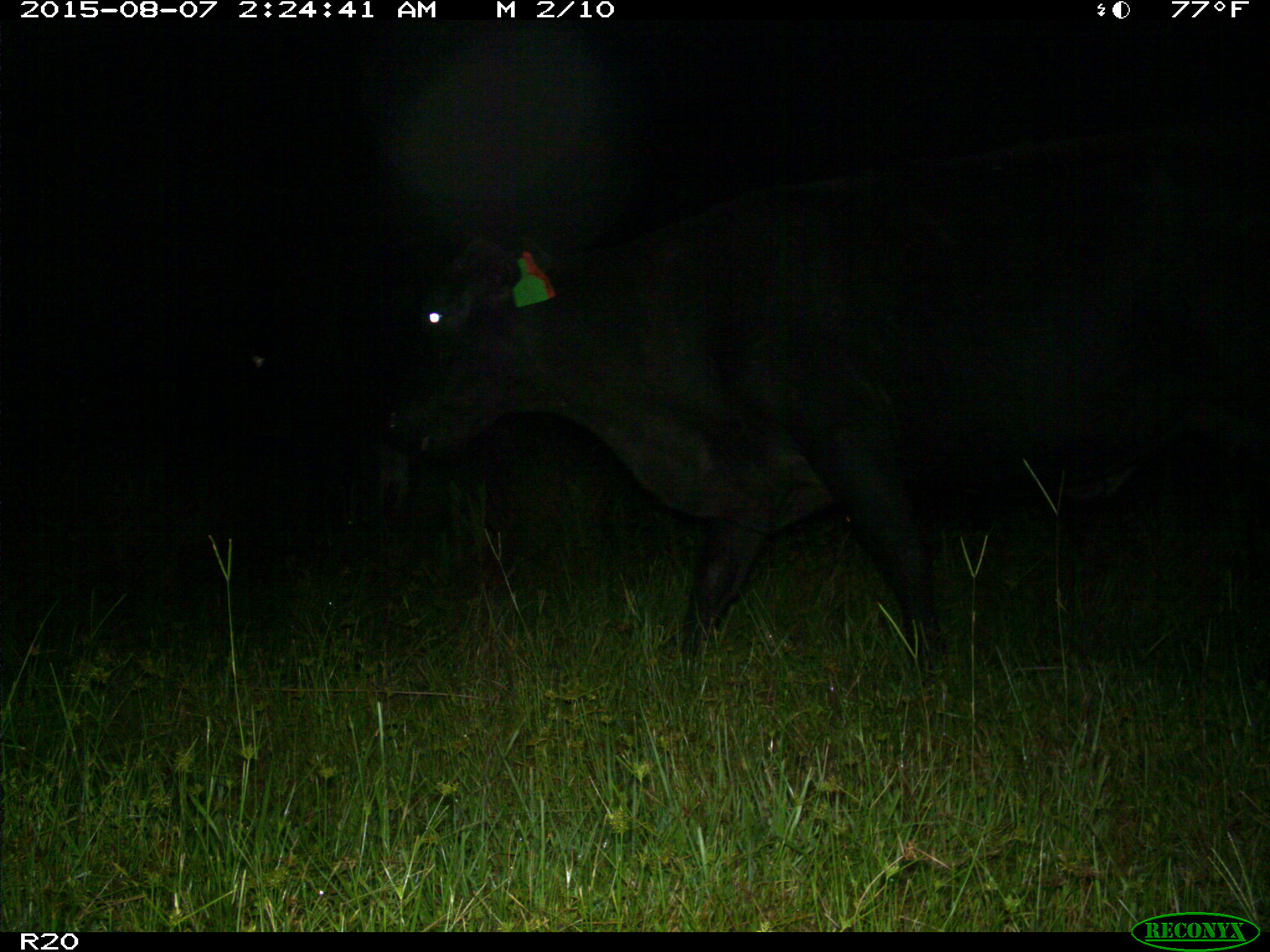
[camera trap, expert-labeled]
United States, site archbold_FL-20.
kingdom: Animalia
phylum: Chordata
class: Mammalia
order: Artiodactyla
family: Bovidae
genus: Bos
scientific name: Bos taurus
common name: domestic cow